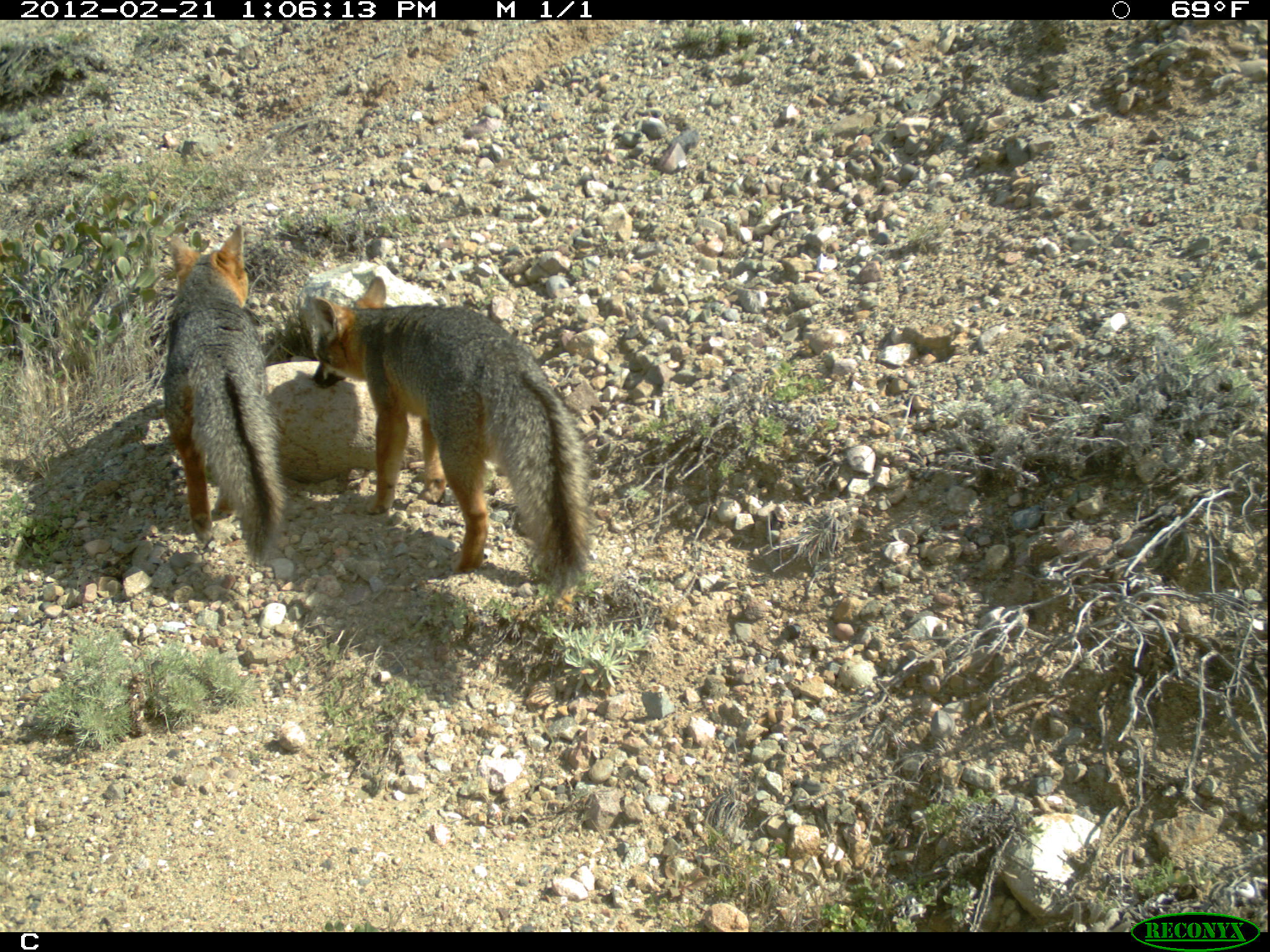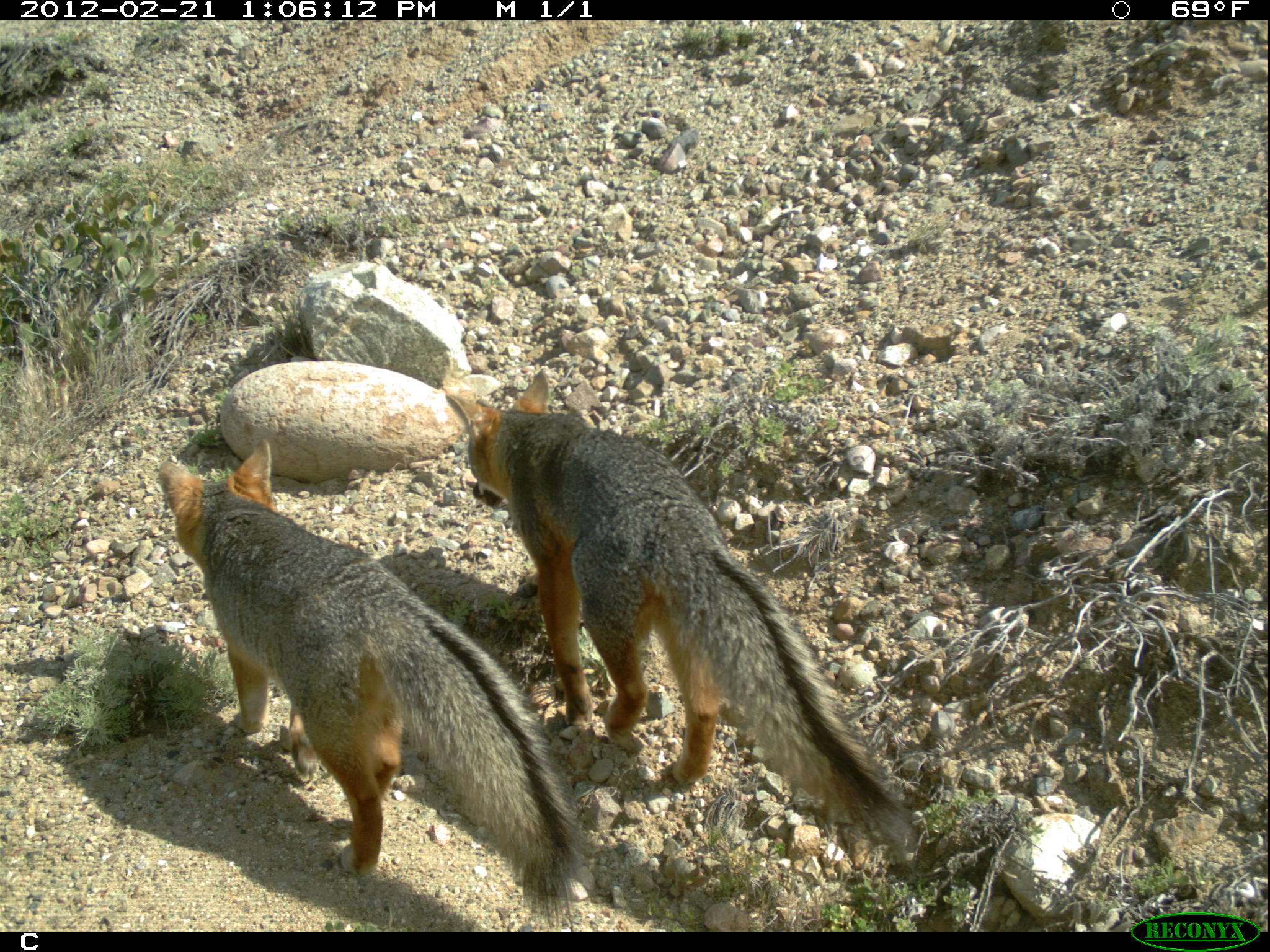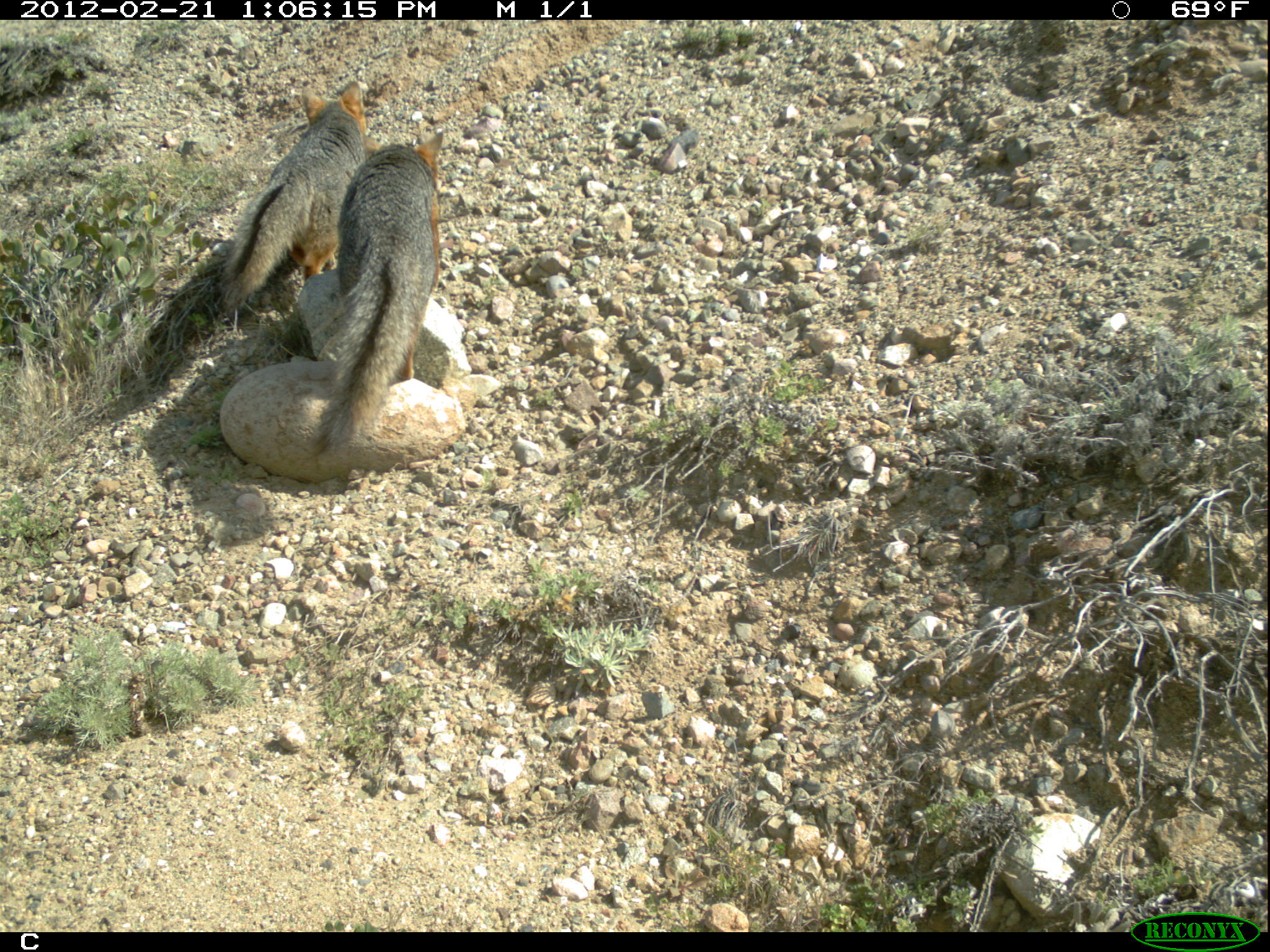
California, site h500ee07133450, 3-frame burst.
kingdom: Animalia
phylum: Chordata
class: Mammalia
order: Carnivora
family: Canidae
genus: Urocyon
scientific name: Urocyon littoralis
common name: island fox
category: fox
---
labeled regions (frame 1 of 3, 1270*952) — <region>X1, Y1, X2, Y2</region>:
fox: <region>308, 276, 595, 593</region>; <region>162, 224, 286, 565</region>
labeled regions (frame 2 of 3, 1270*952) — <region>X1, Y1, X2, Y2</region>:
fox: <region>446, 368, 905, 857</region>; <region>157, 439, 591, 920</region>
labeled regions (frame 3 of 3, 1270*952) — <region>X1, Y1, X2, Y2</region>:
fox: <region>313, 131, 444, 457</region>; <region>218, 79, 366, 311</region>